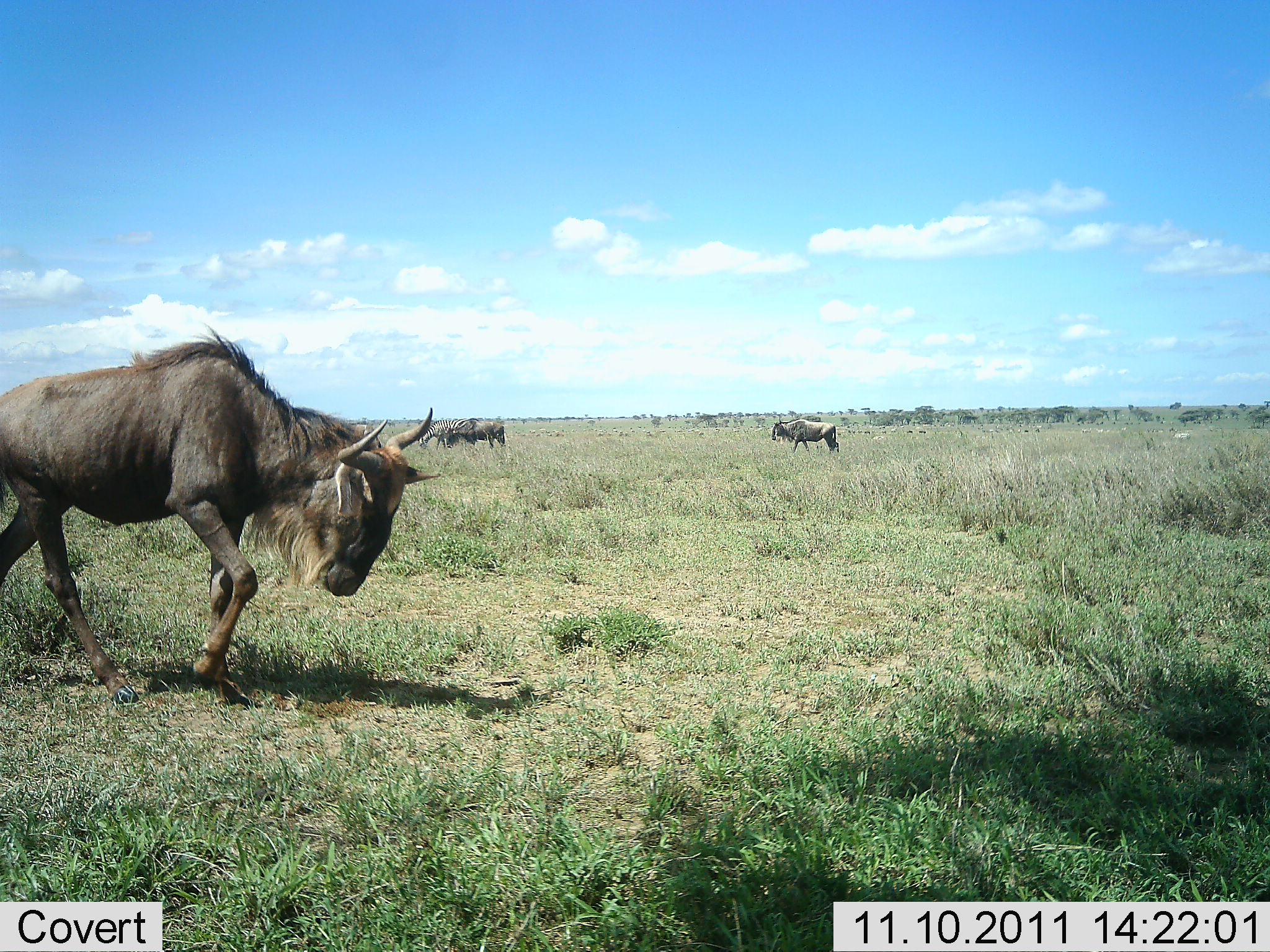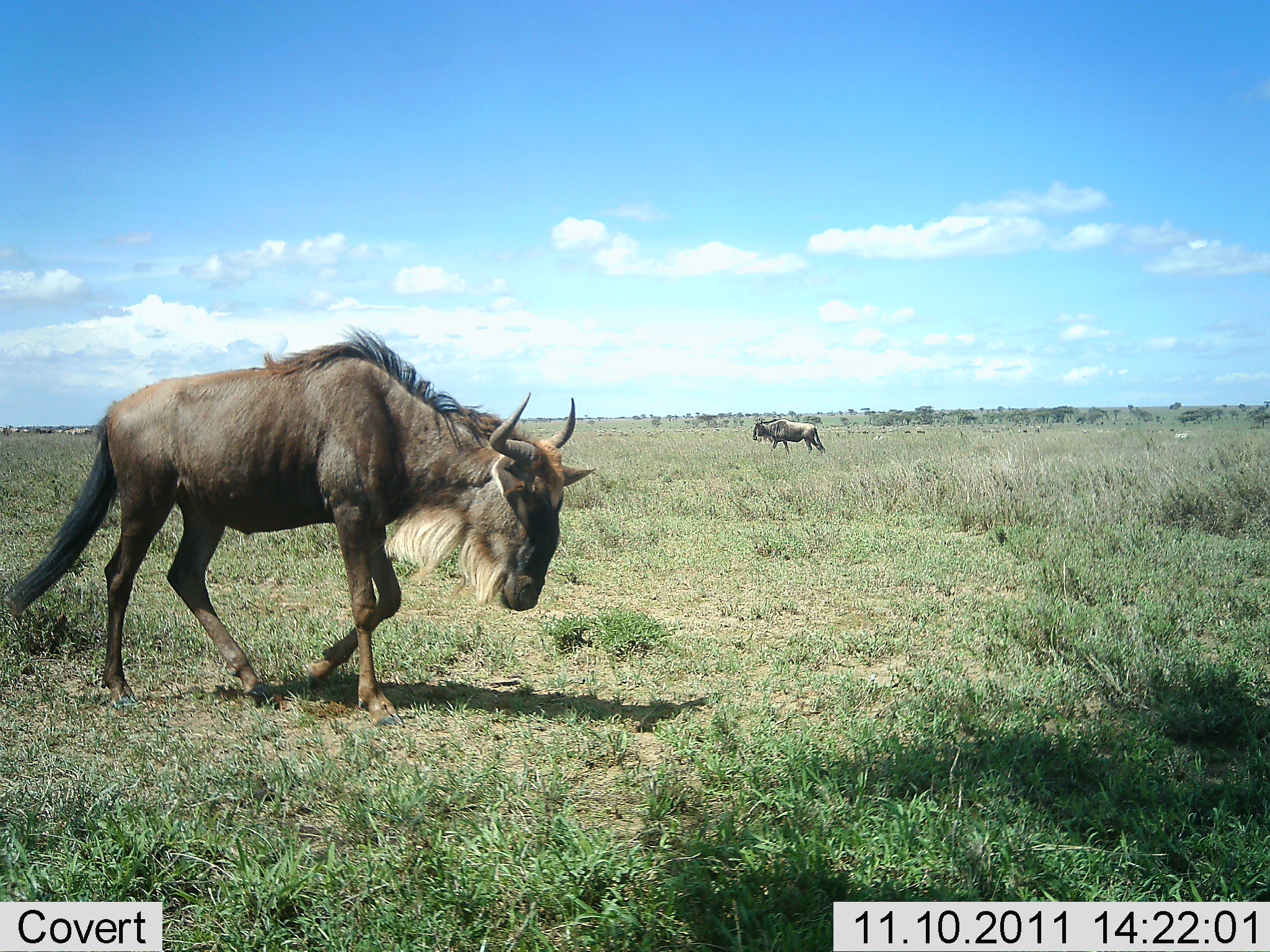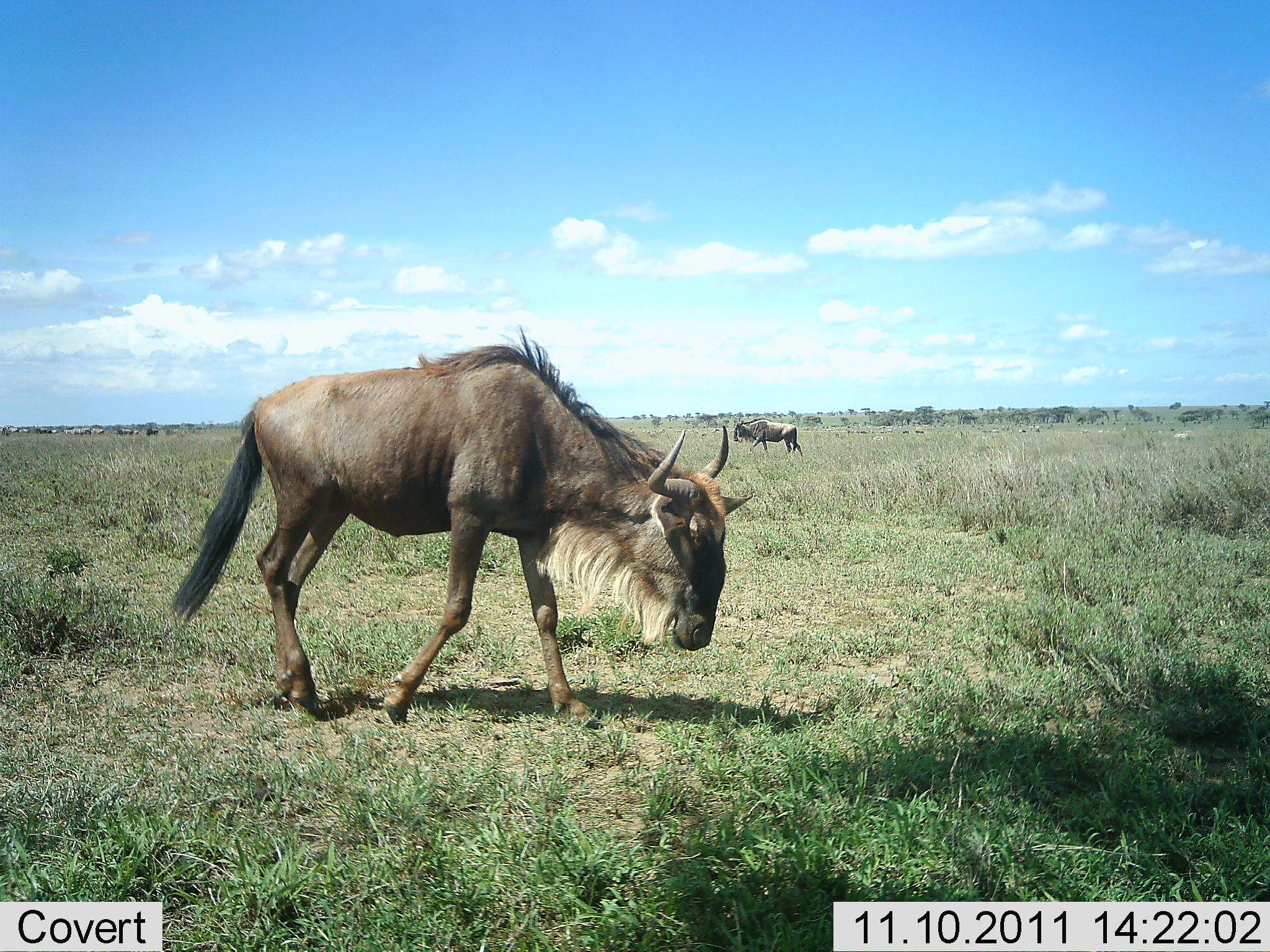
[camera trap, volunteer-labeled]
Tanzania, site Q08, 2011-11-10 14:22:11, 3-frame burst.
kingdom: Animalia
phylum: Chordata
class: Mammalia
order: Artiodactyla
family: Bovidae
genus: Connochaetes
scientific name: Connochaetes taurinus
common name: blue wildebeest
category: wildebeest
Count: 4.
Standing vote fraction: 47%.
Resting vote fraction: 0%.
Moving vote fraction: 100%.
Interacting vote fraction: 0%.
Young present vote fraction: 0%.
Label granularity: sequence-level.